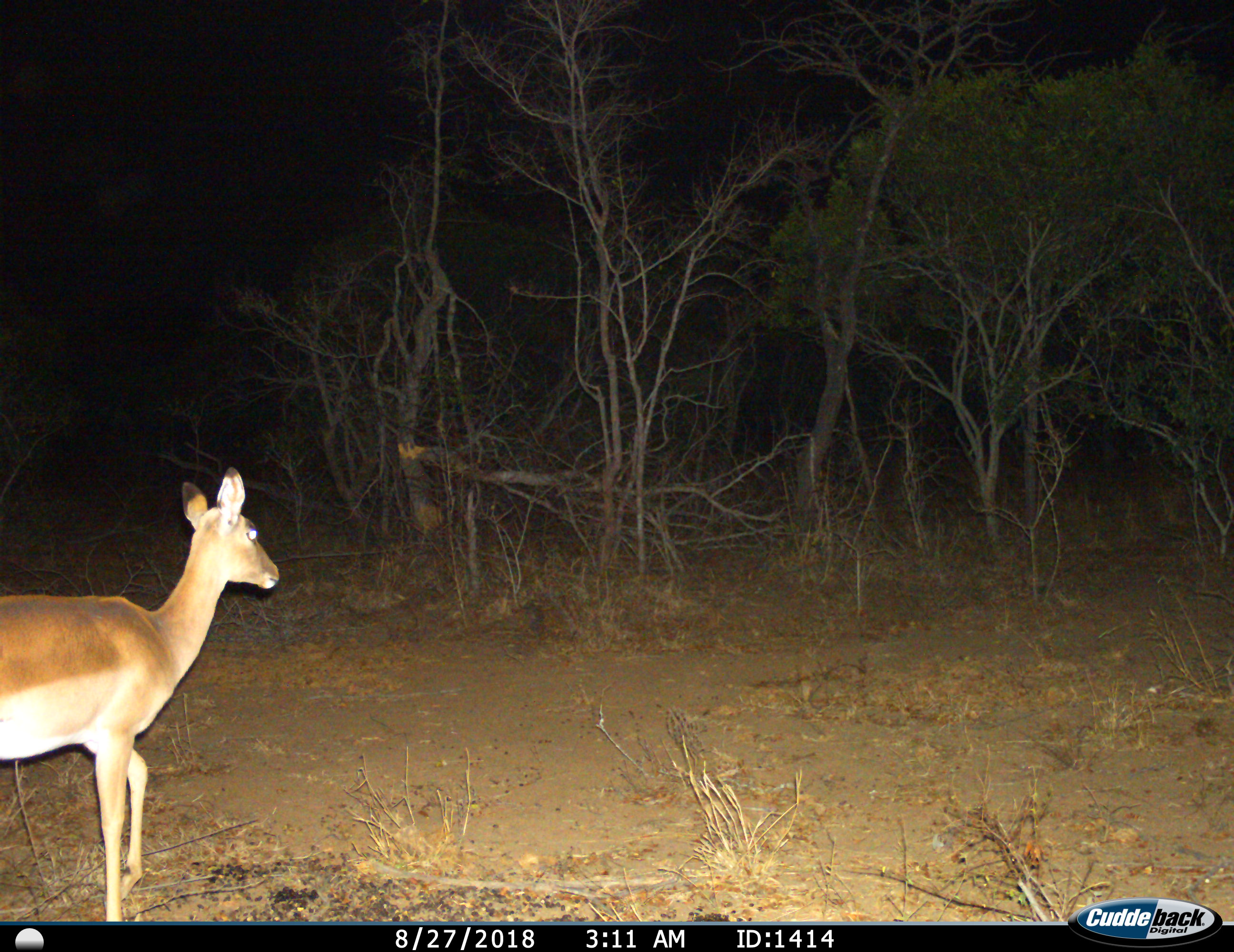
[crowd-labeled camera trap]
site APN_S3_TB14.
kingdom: Animalia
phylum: Chordata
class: Mammalia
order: Artiodactyla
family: Bovidae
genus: Aepyceros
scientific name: Aepyceros melampus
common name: impala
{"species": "impala (Aepyceros melampus)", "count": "1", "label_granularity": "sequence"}